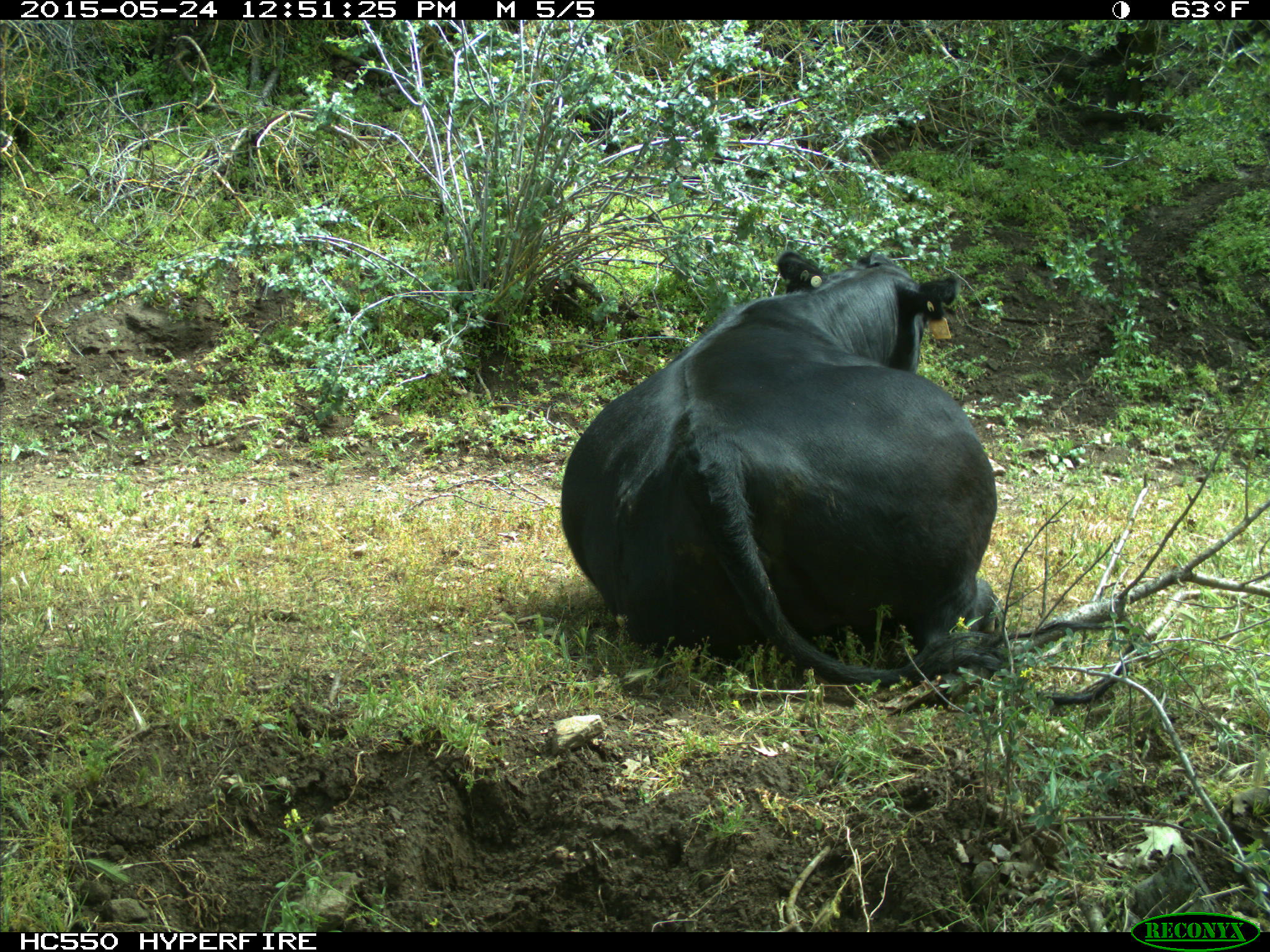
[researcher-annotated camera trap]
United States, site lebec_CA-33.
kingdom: Animalia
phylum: Chordata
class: Mammalia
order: Artiodactyla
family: Bovidae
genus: Bos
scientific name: Bos taurus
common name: domestic cow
Bos taurus (domestic cow).